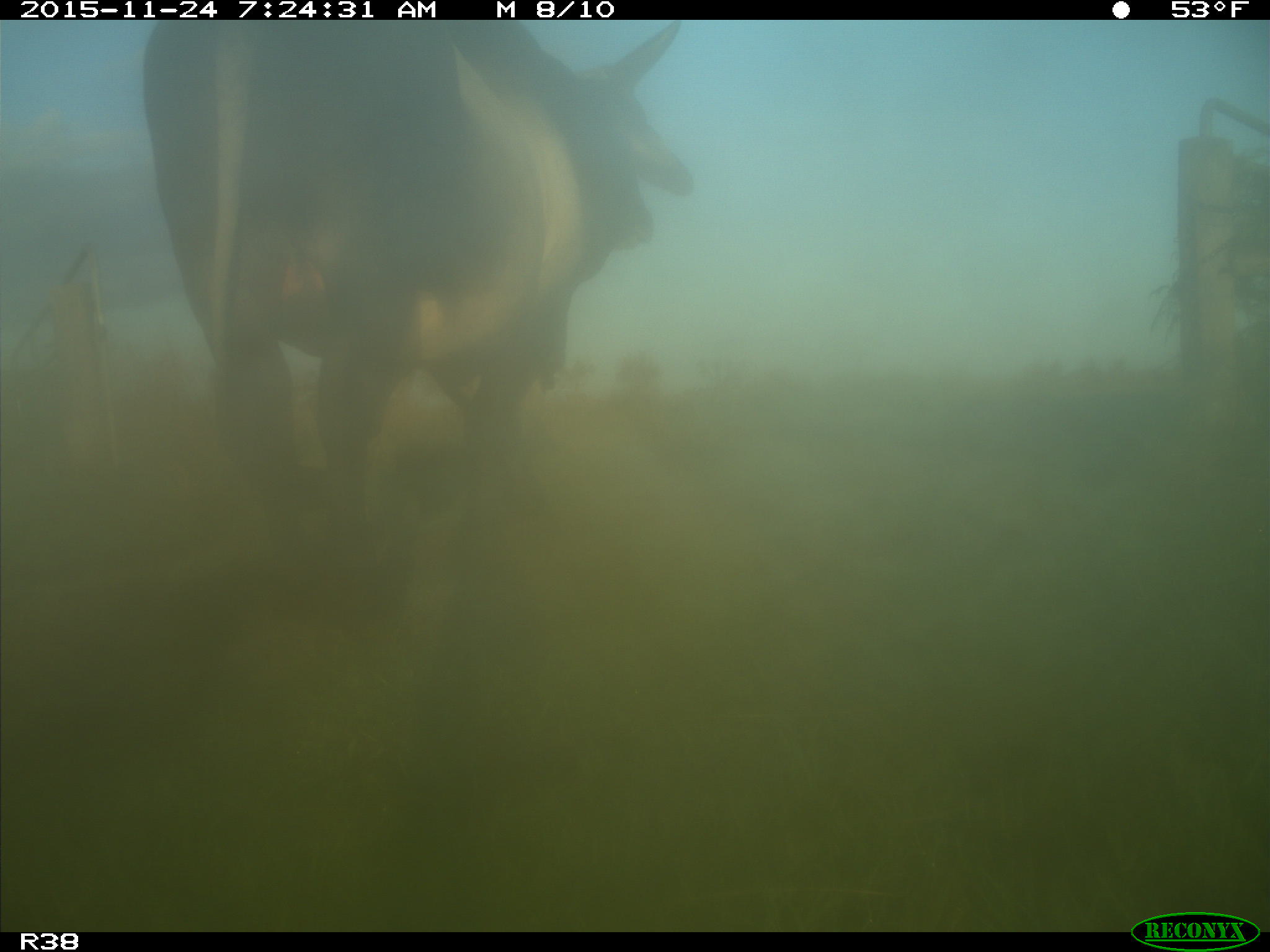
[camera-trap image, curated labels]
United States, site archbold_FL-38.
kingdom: Animalia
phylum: Chordata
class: Mammalia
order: Artiodactyla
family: Bovidae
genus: Bos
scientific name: Bos taurus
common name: domestic cow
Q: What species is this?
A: Bos taurus (domestic cow).